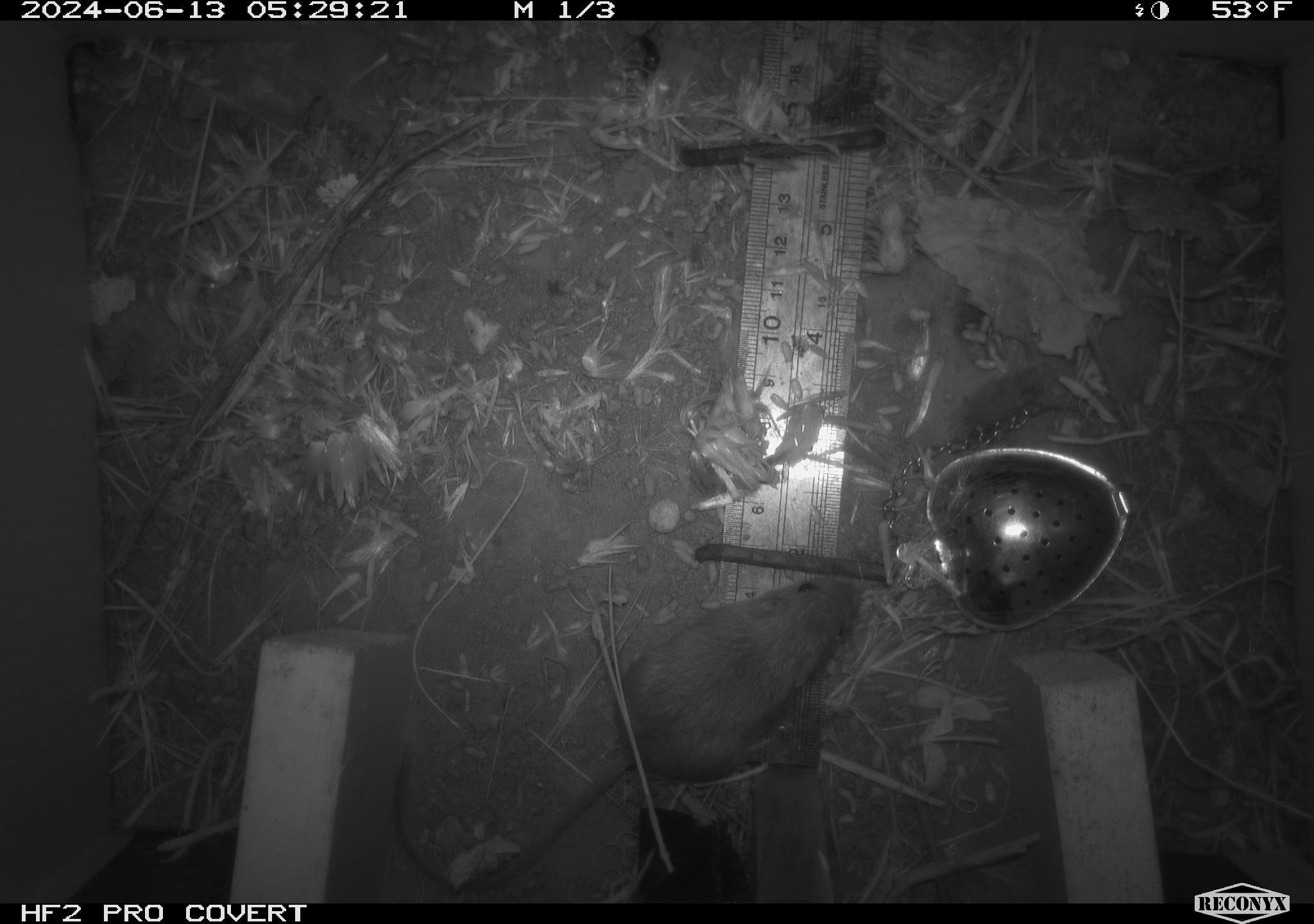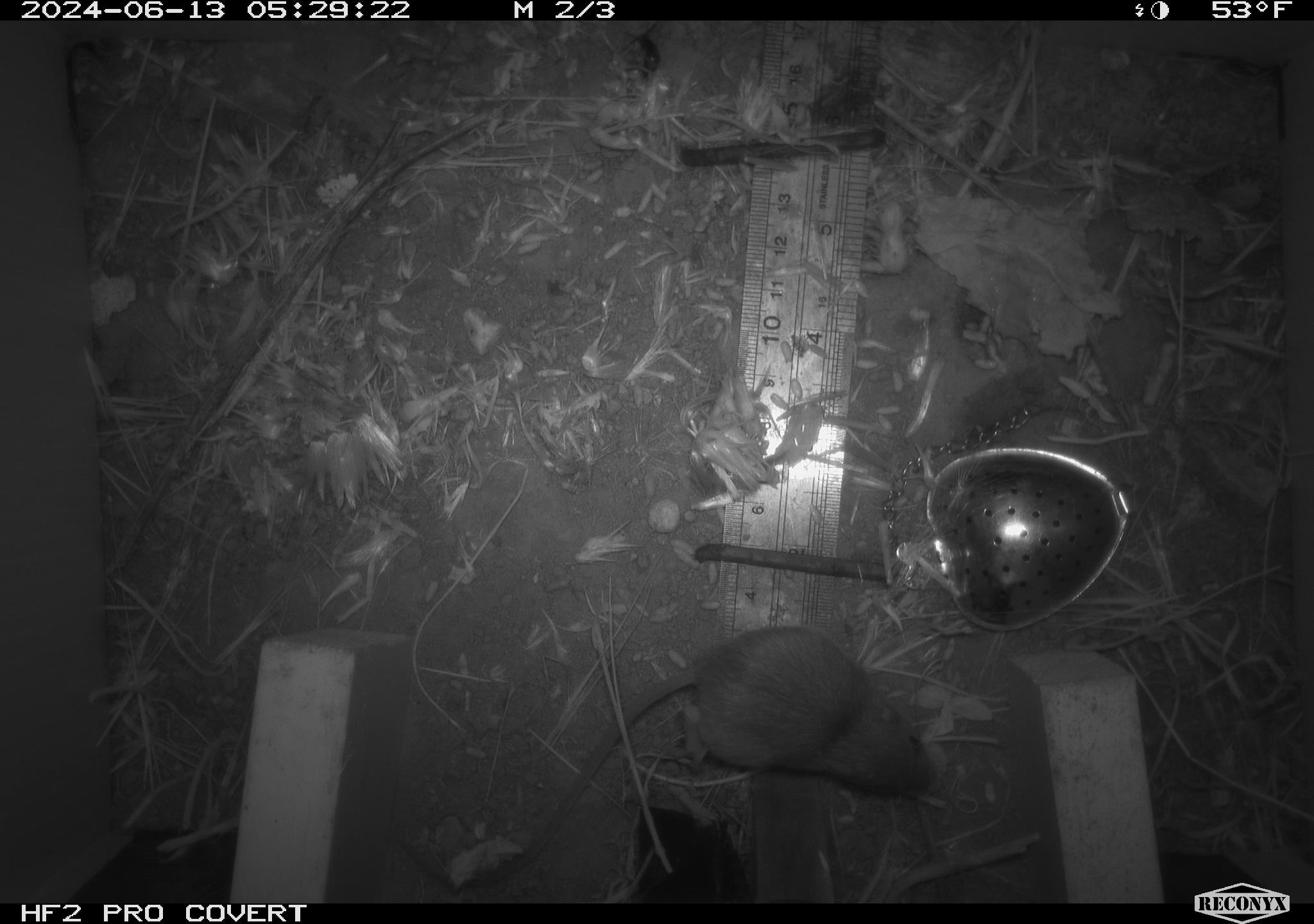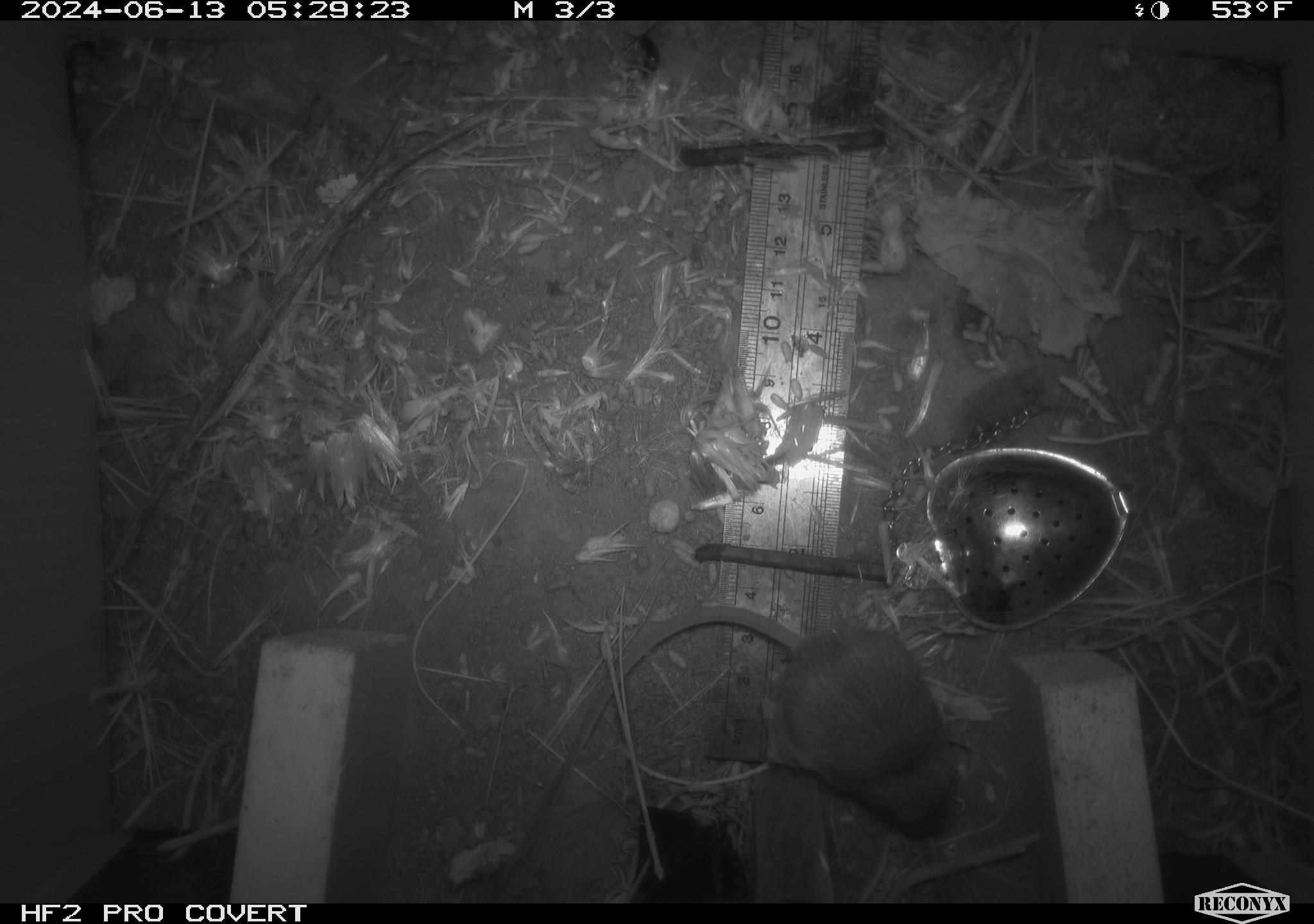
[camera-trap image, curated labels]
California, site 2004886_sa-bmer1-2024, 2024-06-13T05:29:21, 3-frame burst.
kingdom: Animalia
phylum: Chordata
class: Mammalia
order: Rodentia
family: Heteromyidae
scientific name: Heteromyidae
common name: kangaroo rats and pocket mice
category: heteromyidae family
Heteromyidae family (kangaroo rats and pocket mice) (Heteromyidae).